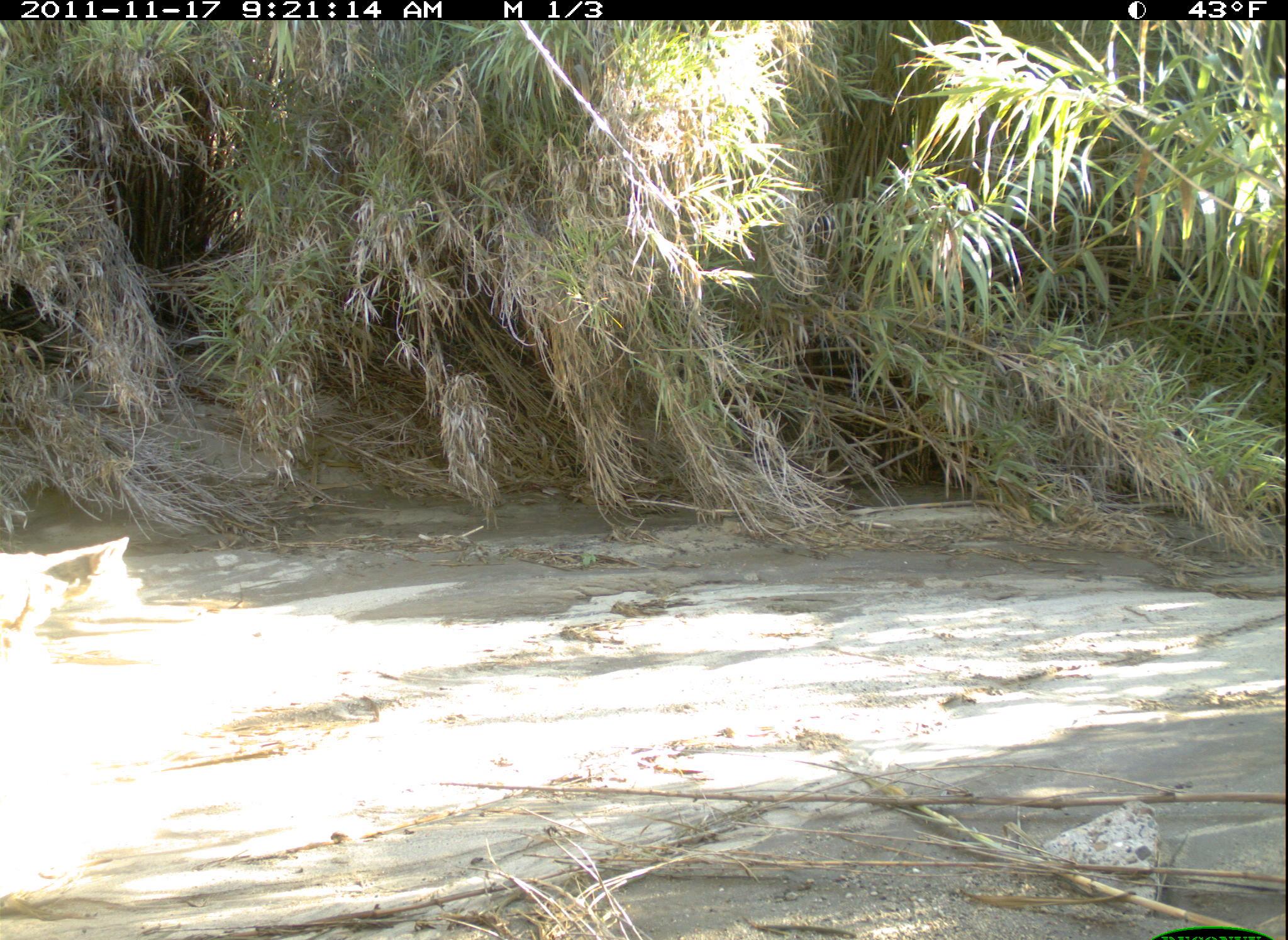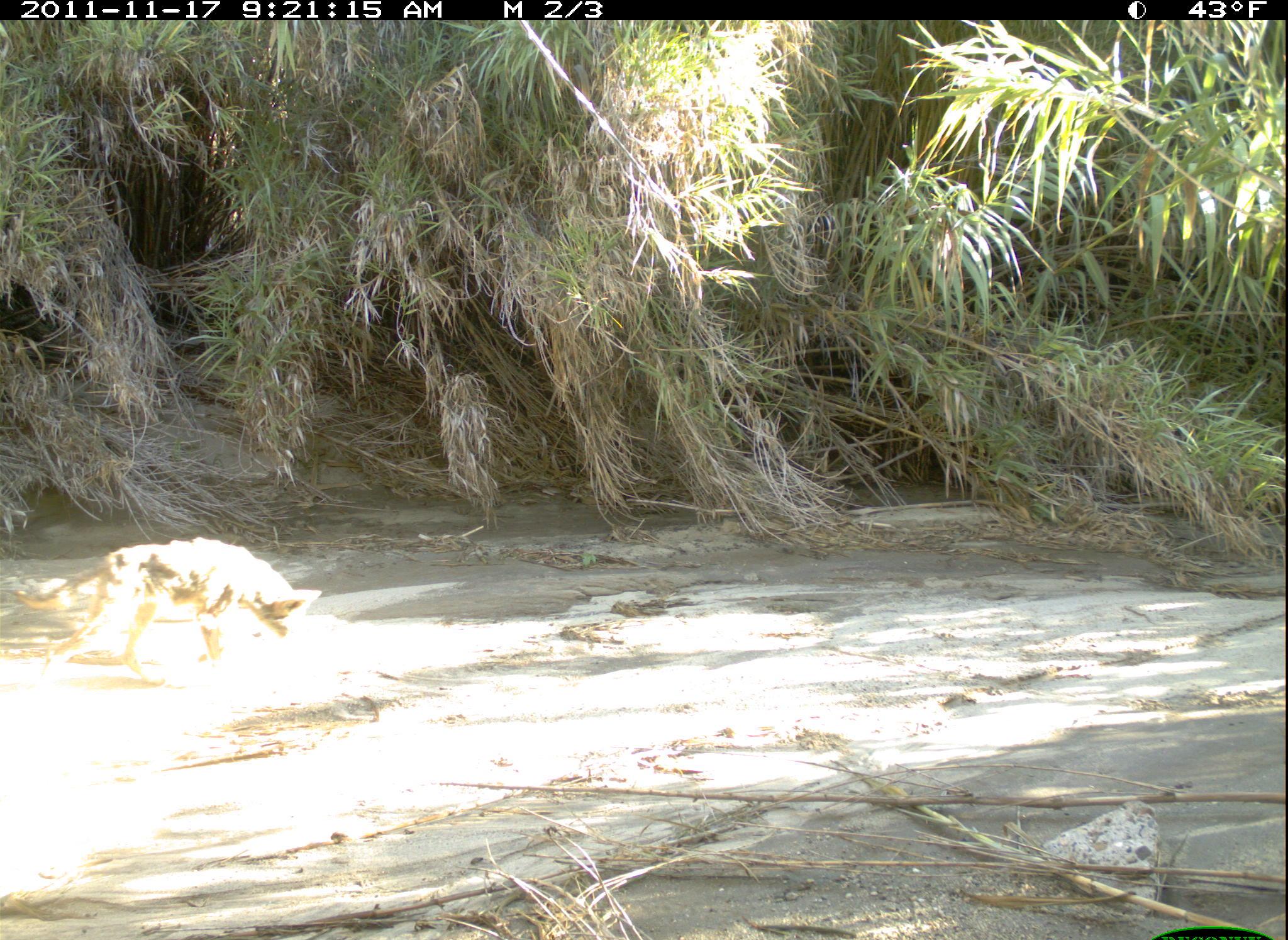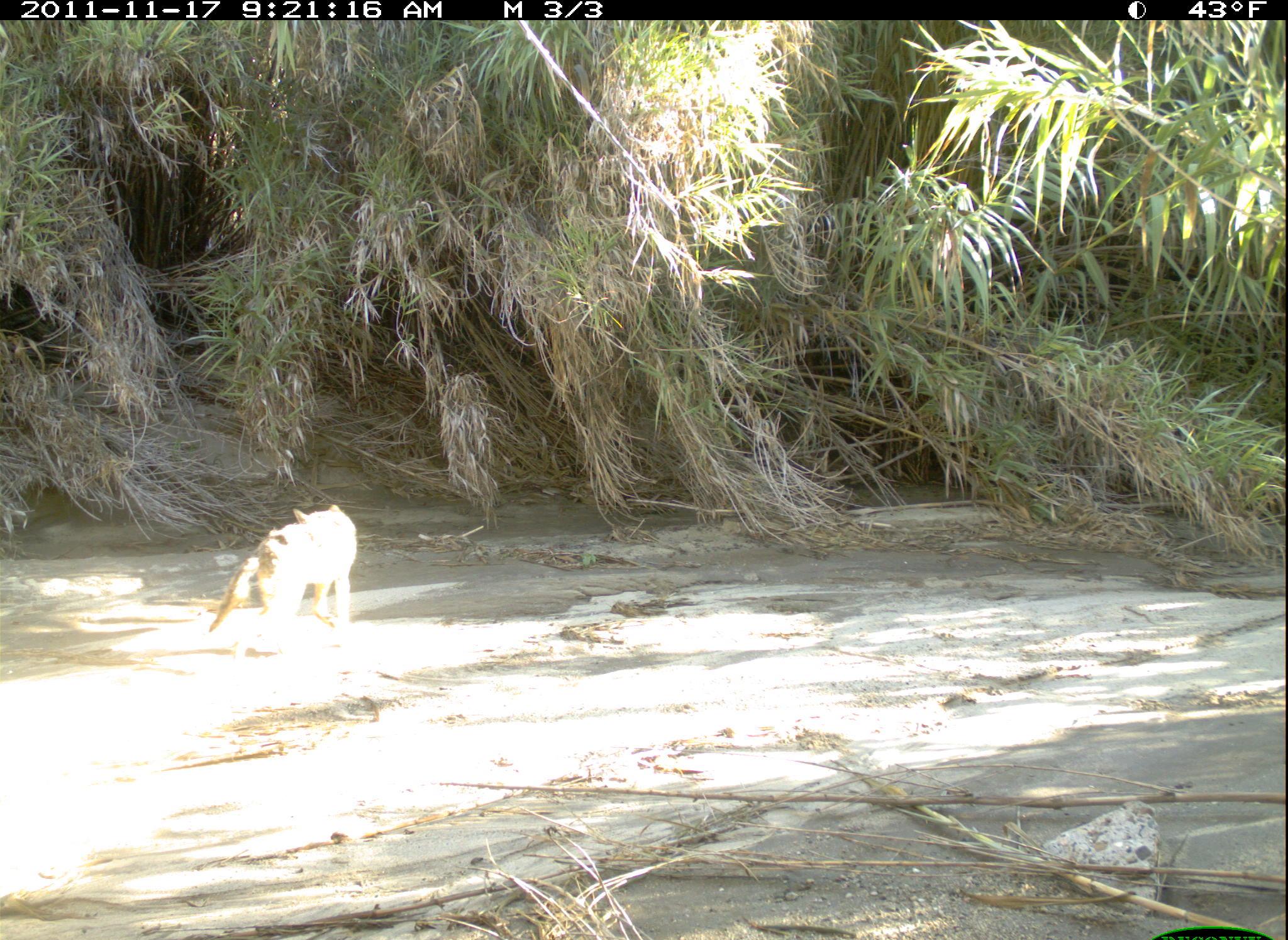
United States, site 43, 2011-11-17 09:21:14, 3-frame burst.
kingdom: Animalia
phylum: Chordata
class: Mammalia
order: Carnivora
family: Canidae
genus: Canis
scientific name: Canis latrans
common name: coyote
Coyote (Canis latrans).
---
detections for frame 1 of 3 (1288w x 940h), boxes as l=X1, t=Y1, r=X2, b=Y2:
coyote: l=3, t=525, r=141, b=691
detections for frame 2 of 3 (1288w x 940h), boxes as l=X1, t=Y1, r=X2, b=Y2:
coyote: l=19, t=532, r=325, b=680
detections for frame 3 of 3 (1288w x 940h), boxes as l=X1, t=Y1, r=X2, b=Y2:
coyote: l=196, t=472, r=399, b=705